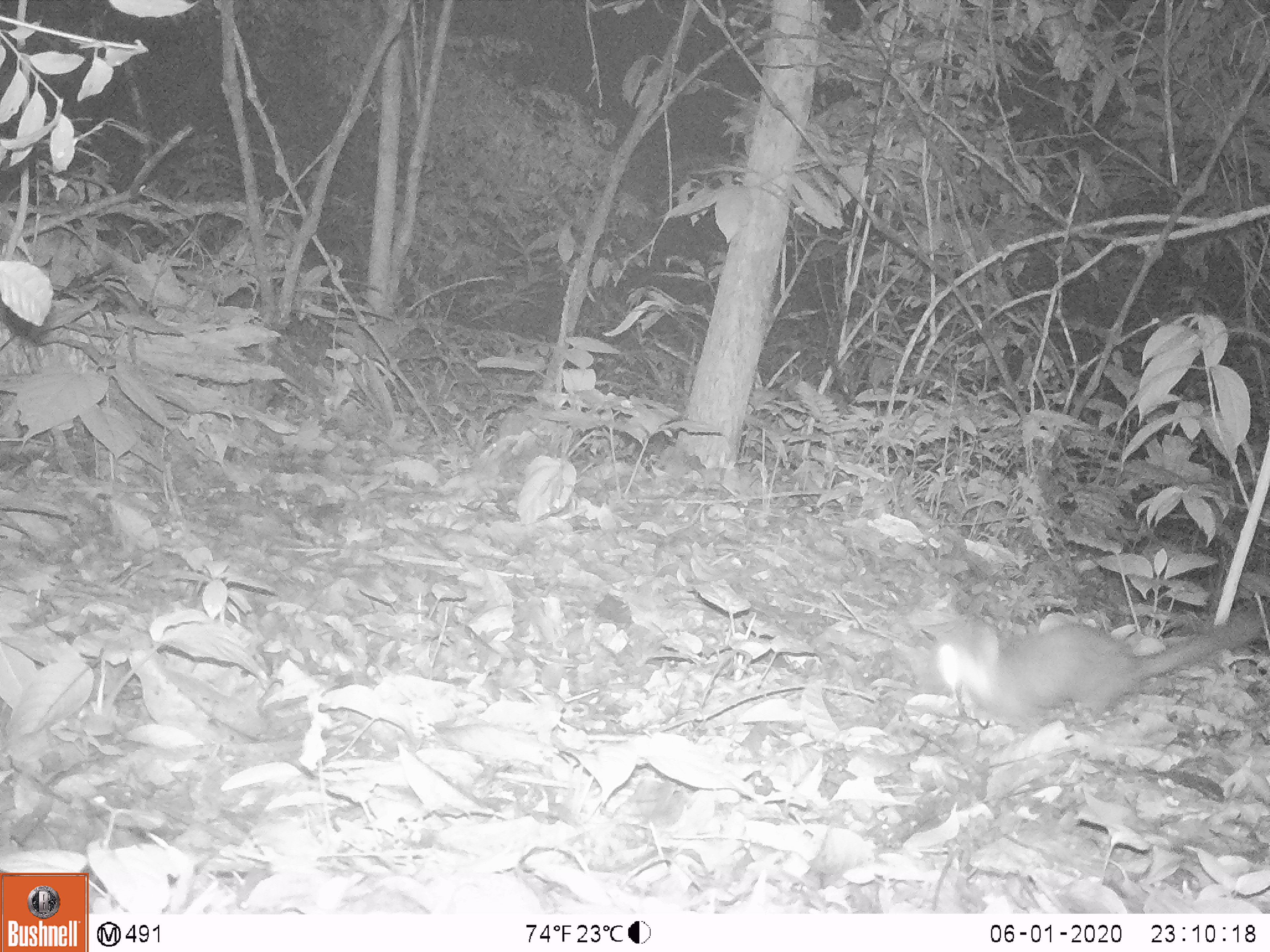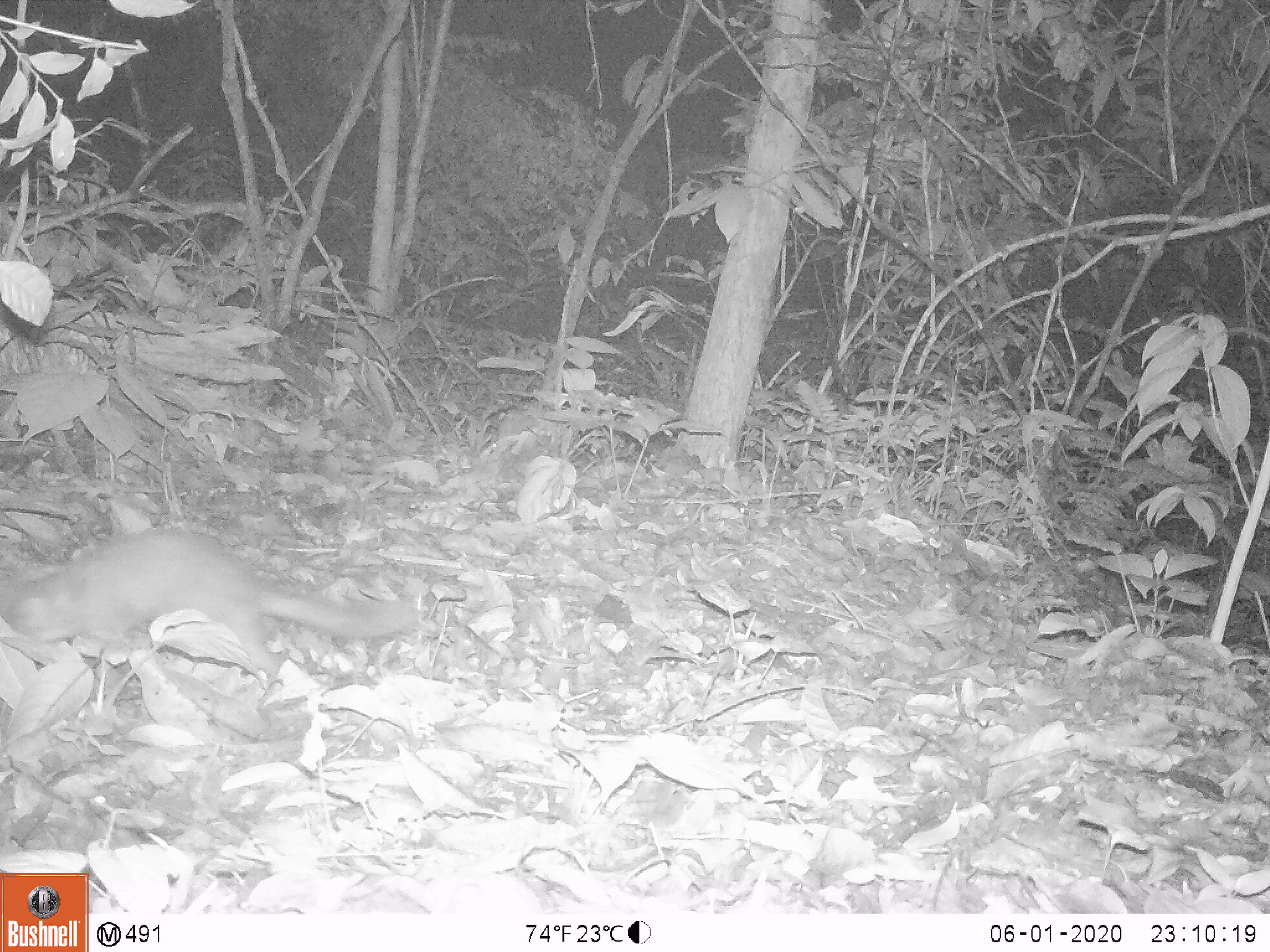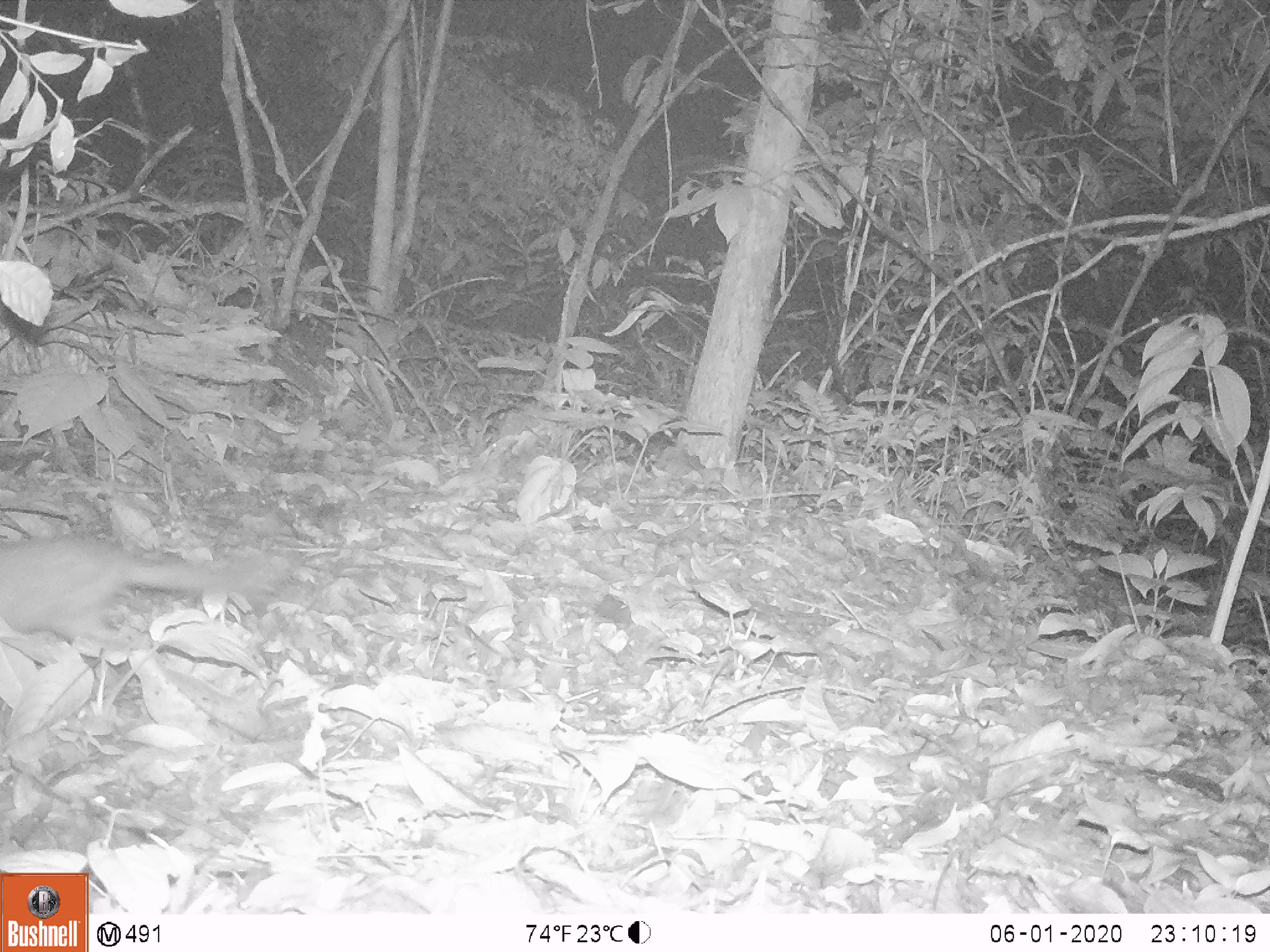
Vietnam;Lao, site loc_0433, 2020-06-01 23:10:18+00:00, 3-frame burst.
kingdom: Animalia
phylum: Chordata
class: Mammalia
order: Carnivora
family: Mustelidae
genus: Melogale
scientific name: Melogale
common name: ferret badger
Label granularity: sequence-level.